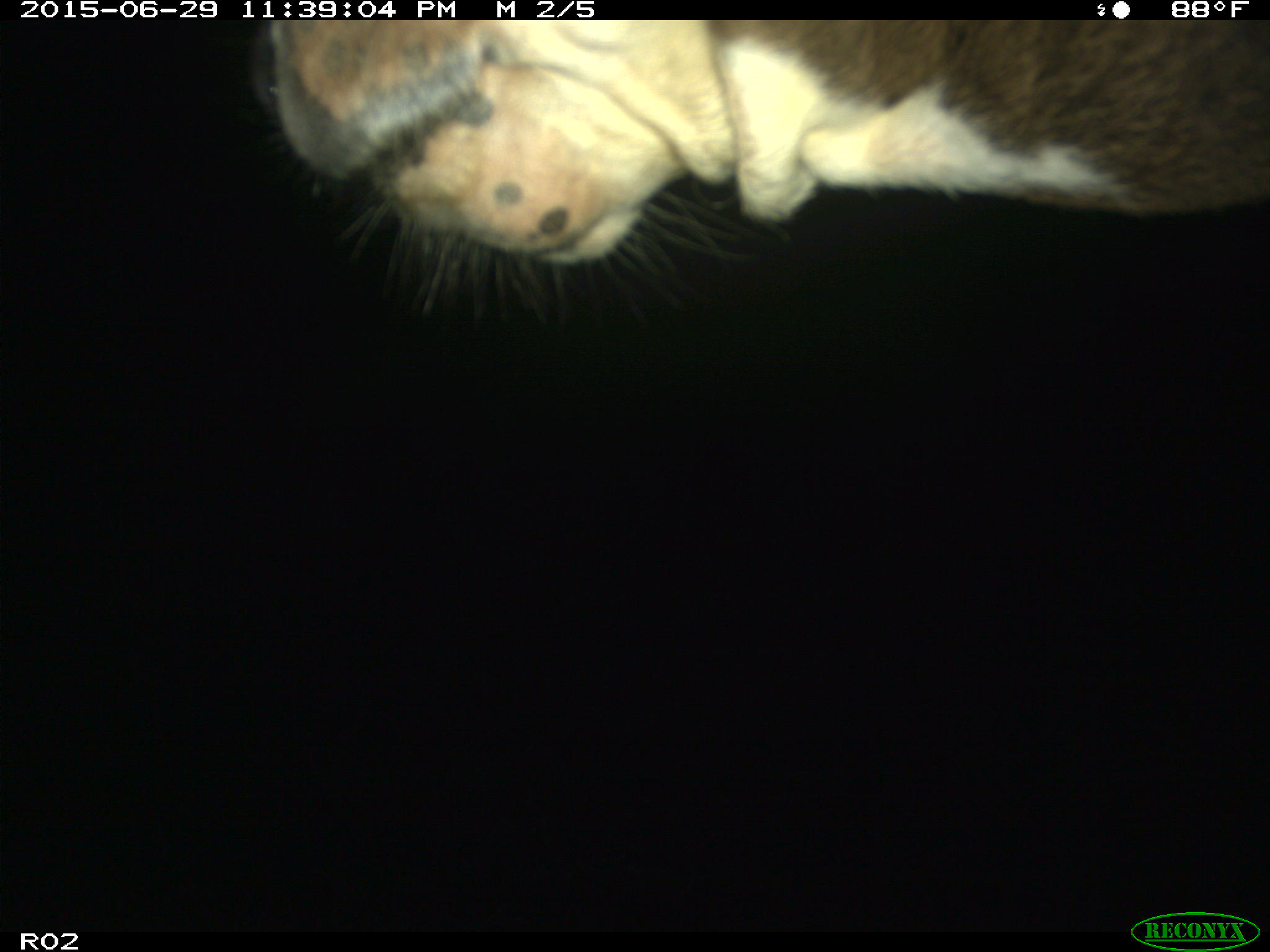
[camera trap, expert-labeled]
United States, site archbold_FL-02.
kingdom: Animalia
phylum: Chordata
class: Mammalia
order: Artiodactyla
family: Bovidae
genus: Bos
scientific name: Bos taurus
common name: domestic cow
Bos taurus (domestic cow).